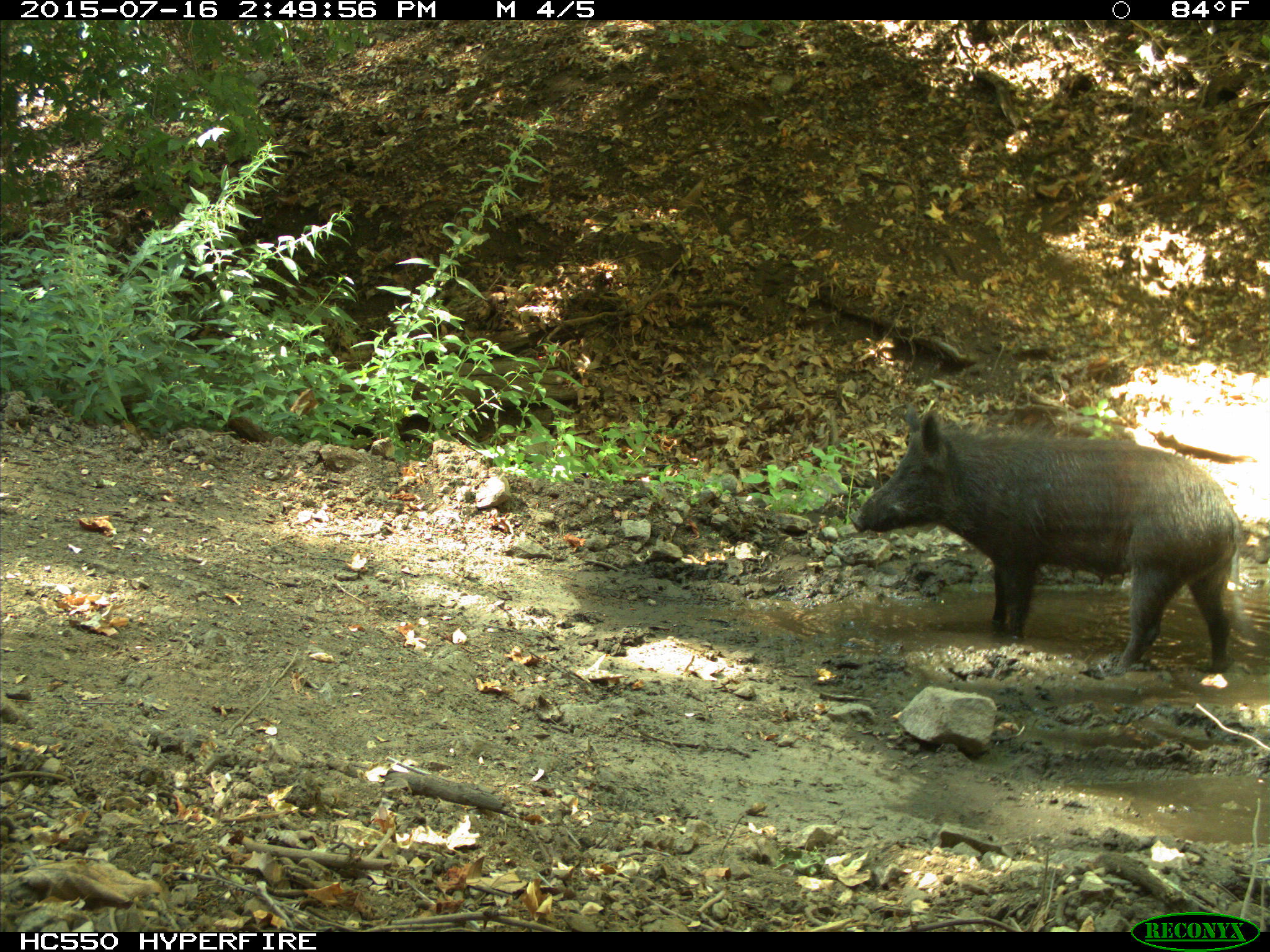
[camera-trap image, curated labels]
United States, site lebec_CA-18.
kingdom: Animalia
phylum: Chordata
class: Mammalia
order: Artiodactyla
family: Suidae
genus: Sus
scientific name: Sus scrofa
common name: wild boar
Sus scrofa (wild boar).